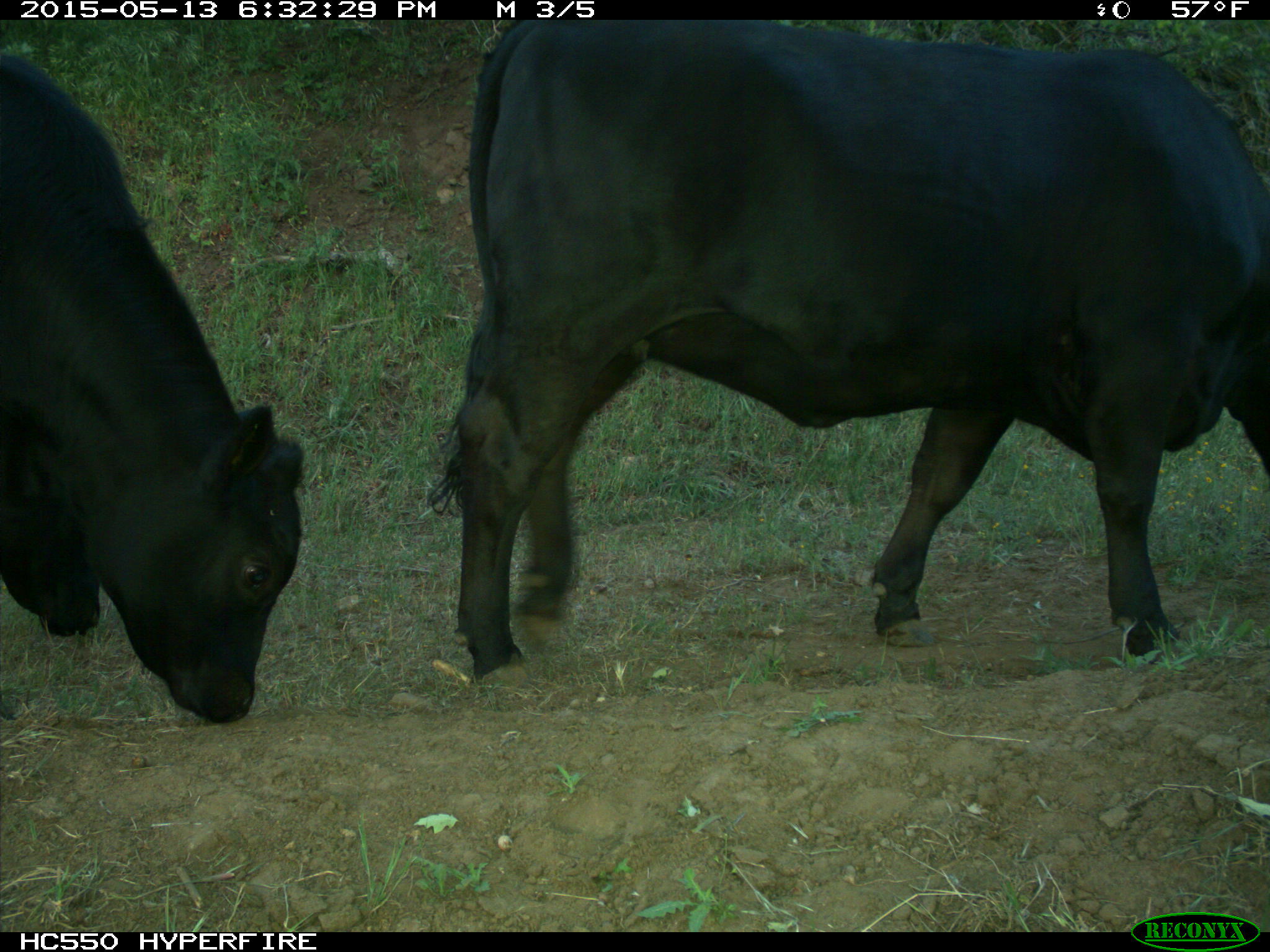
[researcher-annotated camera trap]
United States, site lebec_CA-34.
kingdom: Animalia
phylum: Chordata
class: Mammalia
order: Artiodactyla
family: Bovidae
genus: Bos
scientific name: Bos taurus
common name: domestic cow